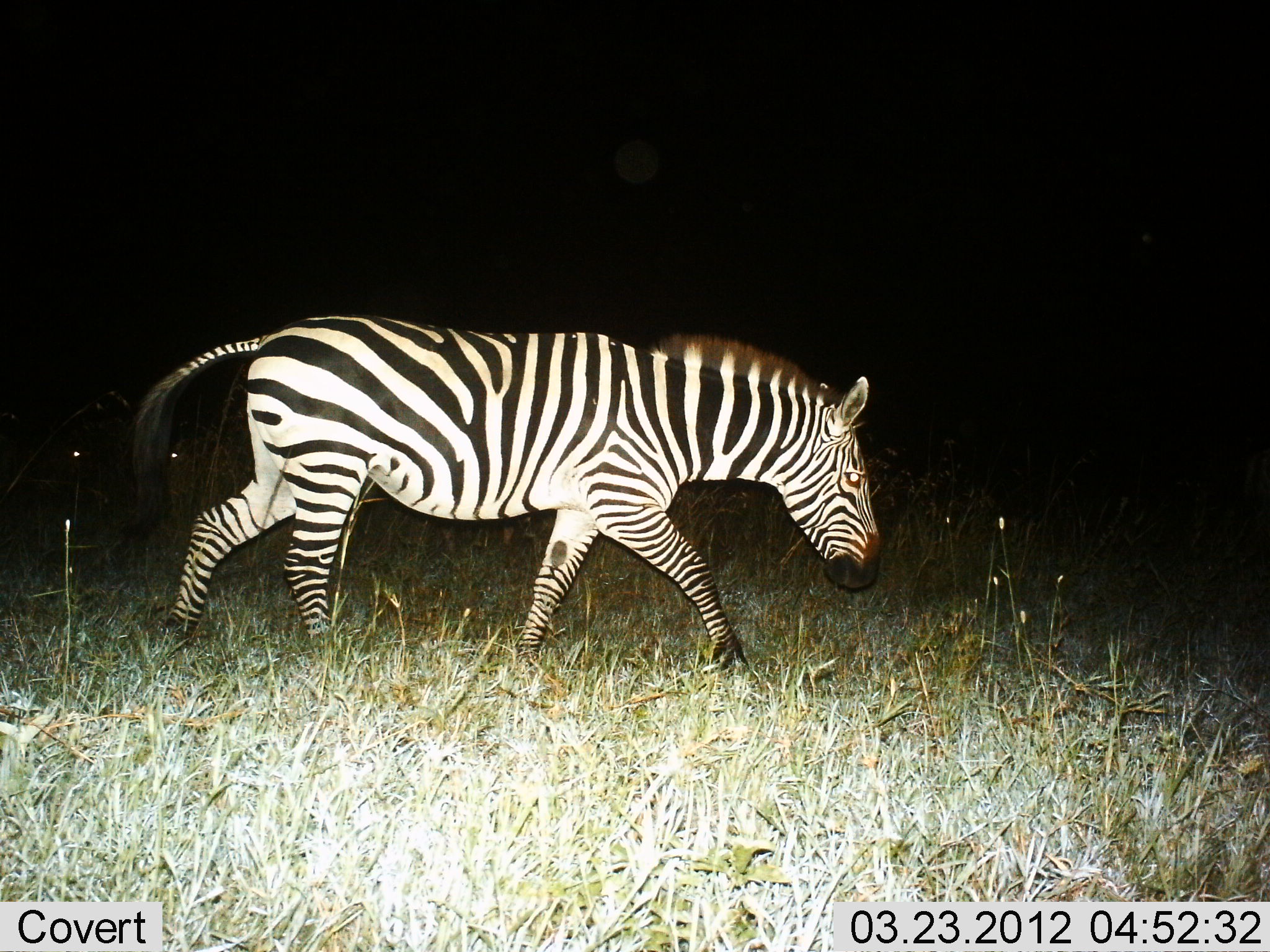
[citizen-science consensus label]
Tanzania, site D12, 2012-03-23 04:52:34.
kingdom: Animalia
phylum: Chordata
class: Mammalia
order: Perissodactyla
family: Equidae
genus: Equus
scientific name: Equus quagga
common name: plains zebra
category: zebra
Zebra (plains zebra) (Equus quagga), count 1. Behavior (volunteer vote fractions): standing 8%, resting 3%, moving 97%, interacting 0%. Young present (vote fraction): 0%. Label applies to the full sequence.